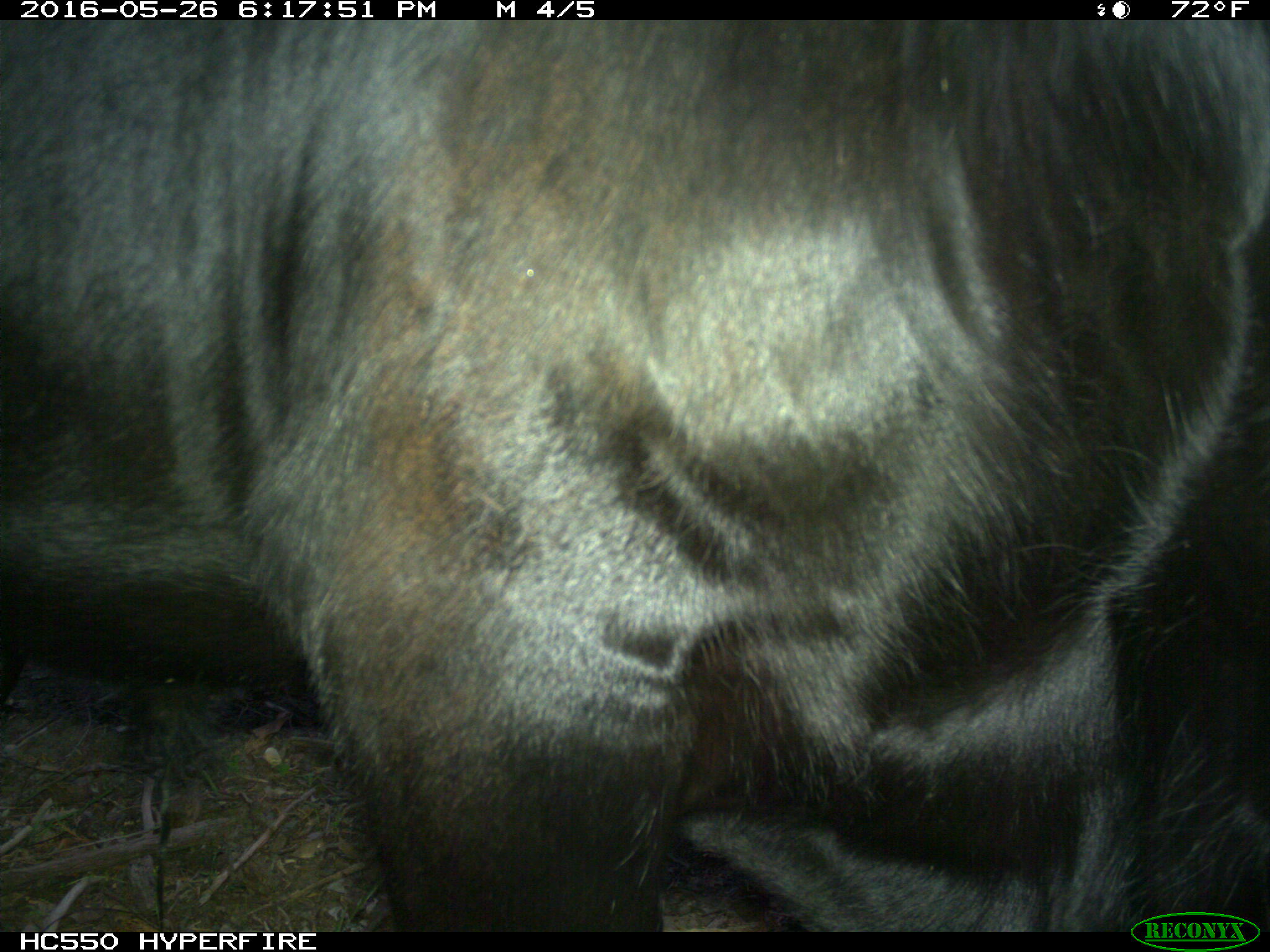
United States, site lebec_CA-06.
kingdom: Animalia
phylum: Chordata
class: Mammalia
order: Artiodactyla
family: Bovidae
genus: Bos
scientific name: Bos taurus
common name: domestic cow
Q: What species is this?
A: Bos taurus (domestic cow).